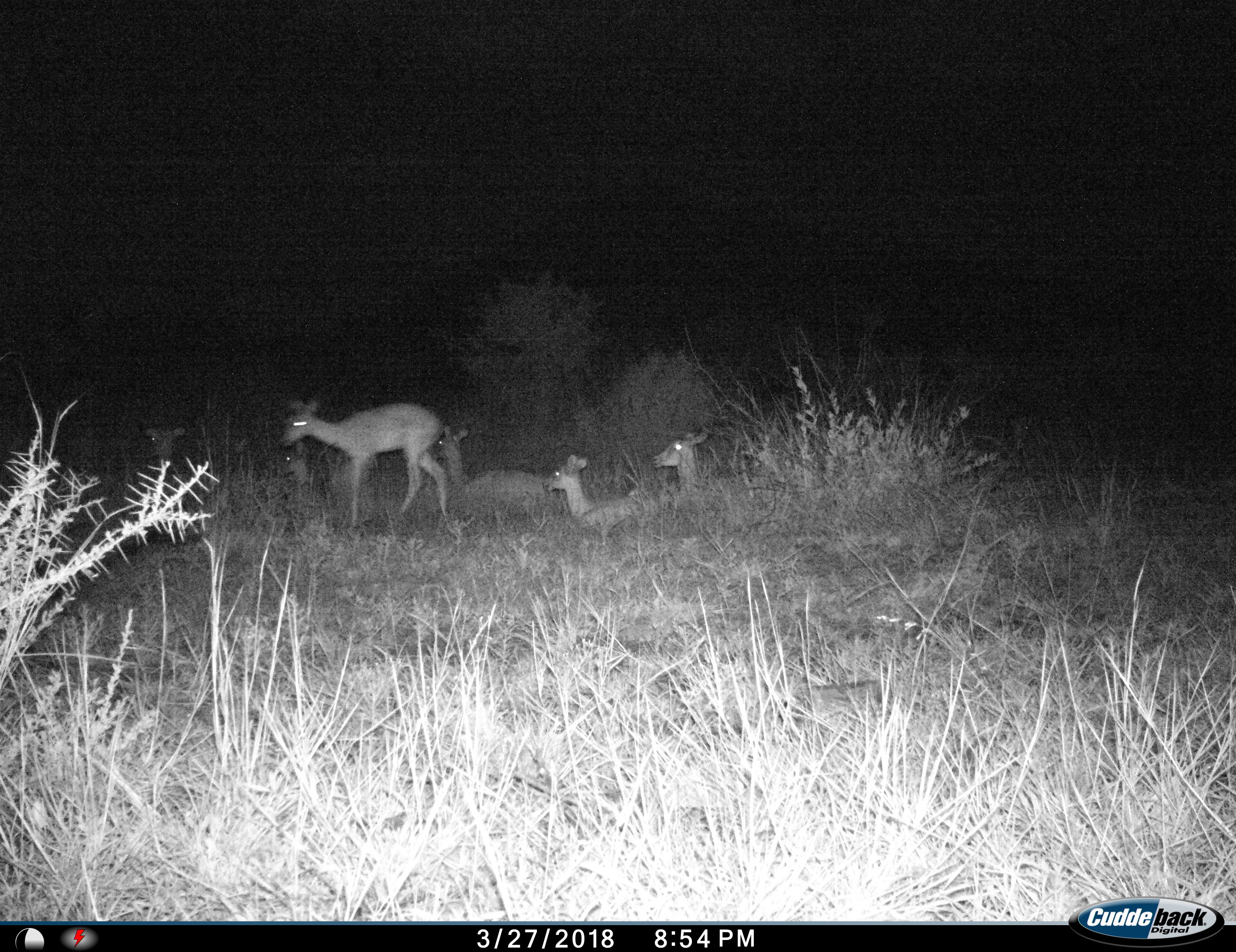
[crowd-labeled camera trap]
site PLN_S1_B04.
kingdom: Animalia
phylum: Chordata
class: Mammalia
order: Artiodactyla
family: Bovidae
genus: Aepyceros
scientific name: Aepyceros melampus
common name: impala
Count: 6.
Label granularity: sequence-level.